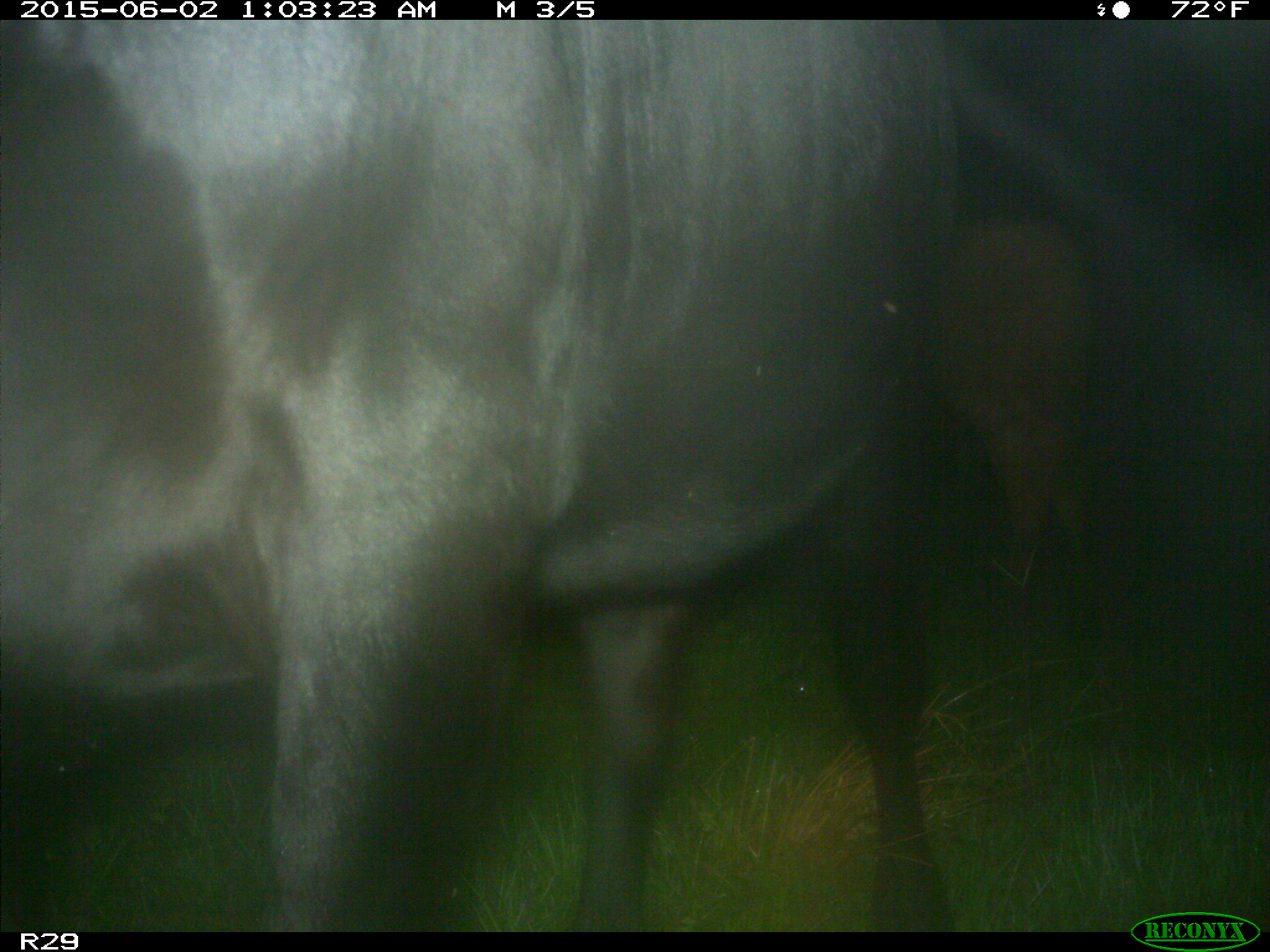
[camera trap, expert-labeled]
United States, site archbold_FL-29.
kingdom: Animalia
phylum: Chordata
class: Mammalia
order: Artiodactyla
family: Bovidae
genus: Bos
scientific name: Bos taurus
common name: domestic cow